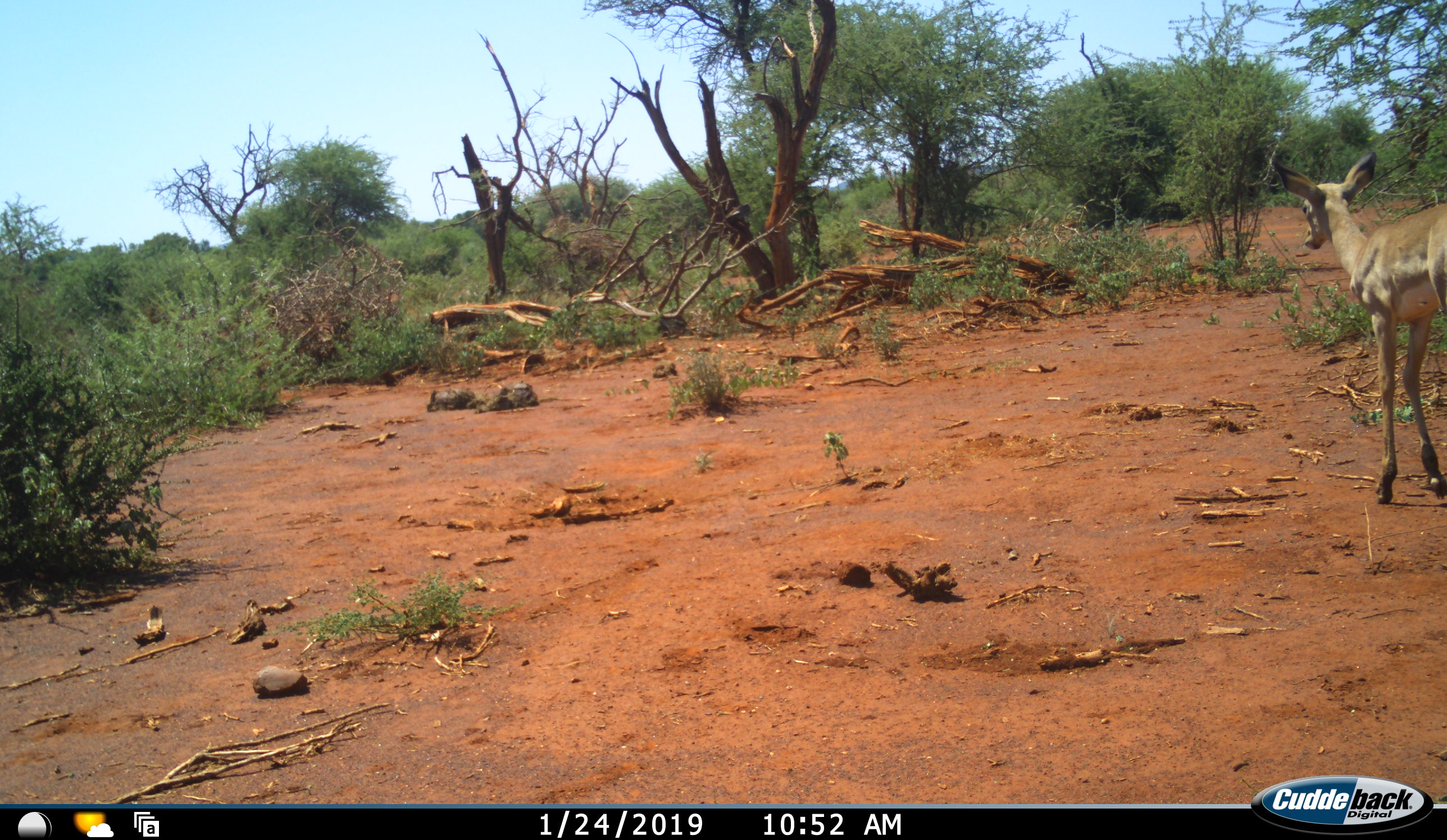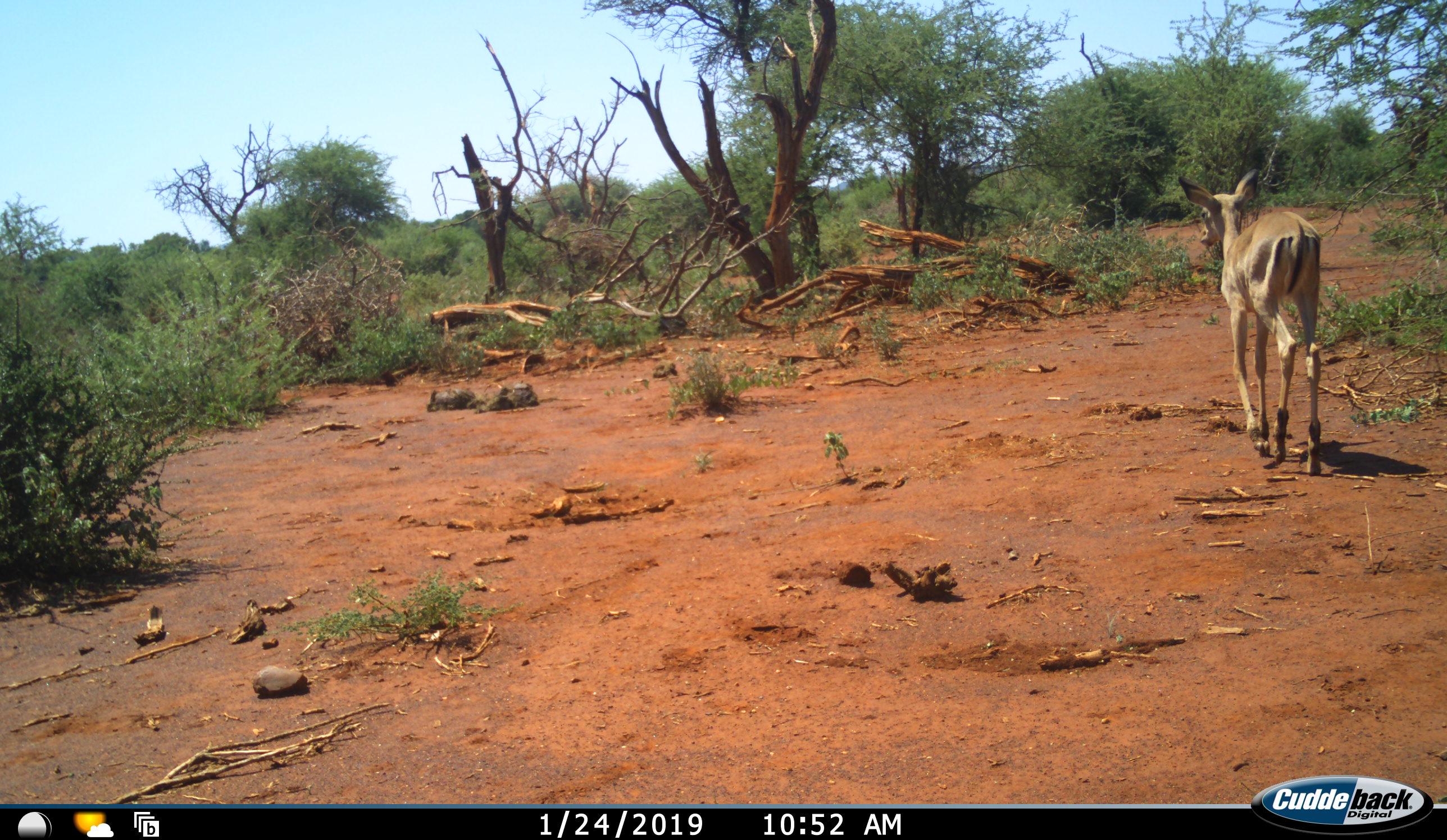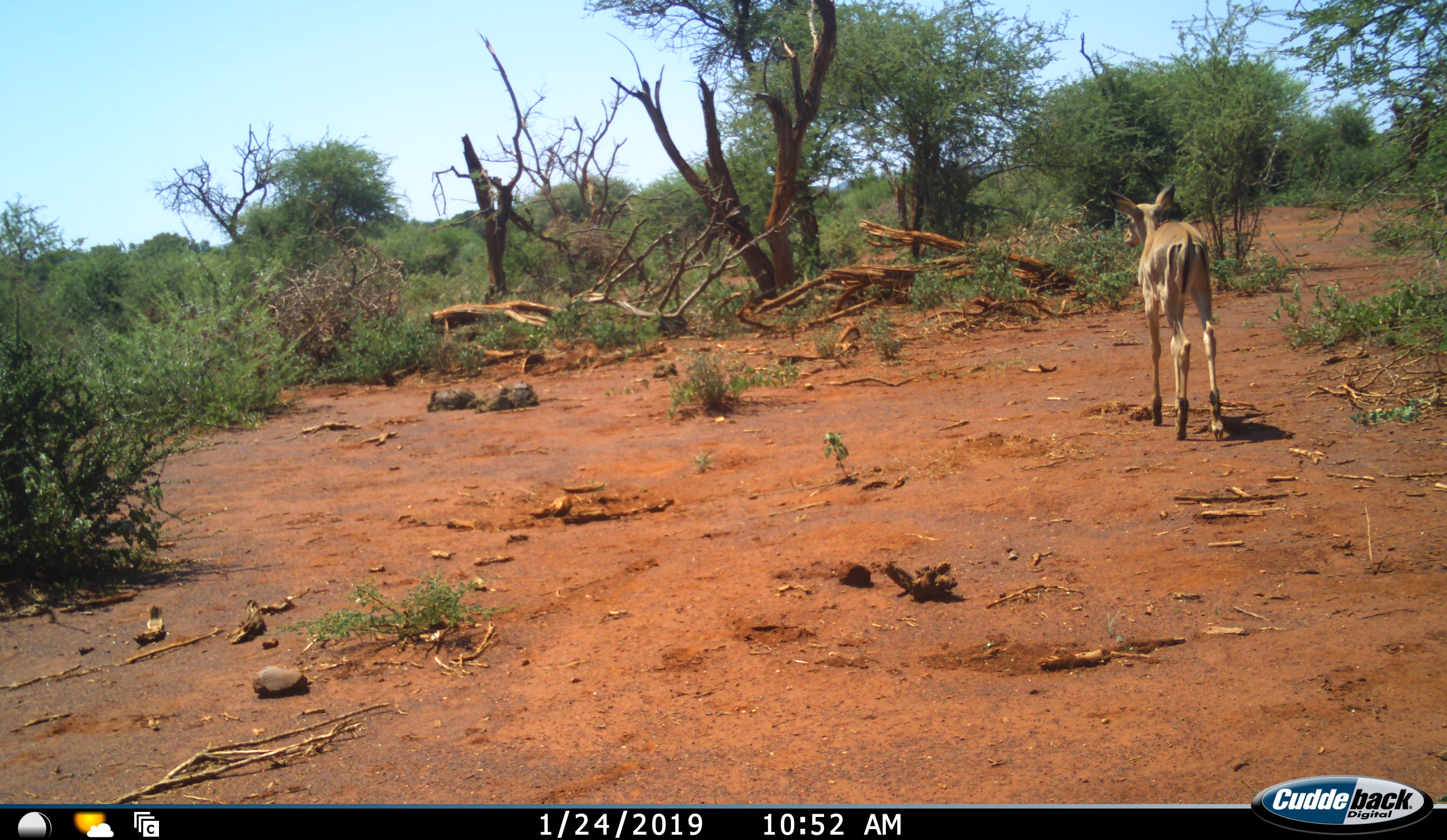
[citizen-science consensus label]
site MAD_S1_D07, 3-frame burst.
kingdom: Animalia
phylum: Chordata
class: Mammalia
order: Artiodactyla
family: Bovidae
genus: Aepyceros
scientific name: Aepyceros melampus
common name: impala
Impala (Aepyceros melampus), count 1. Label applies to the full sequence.